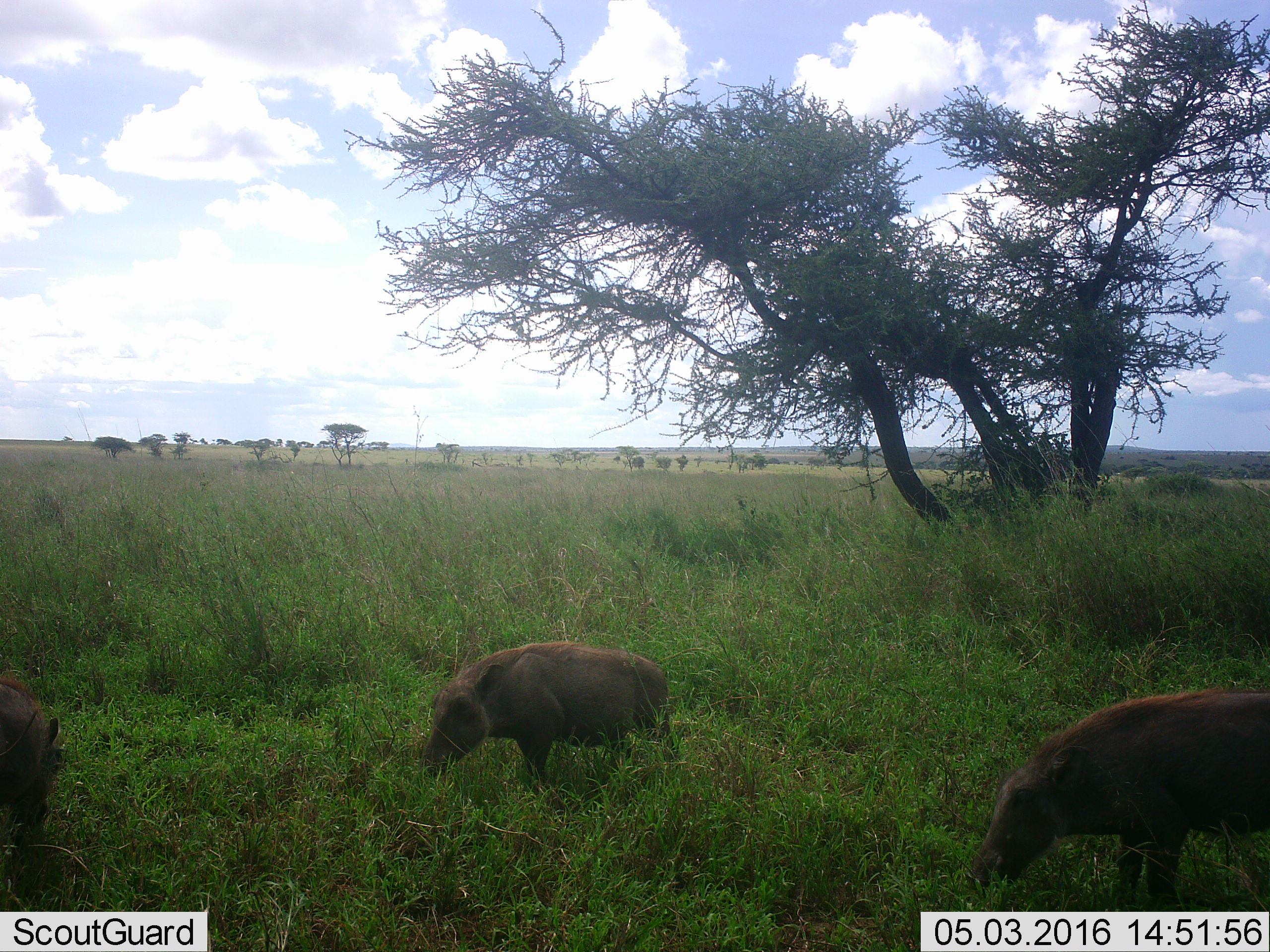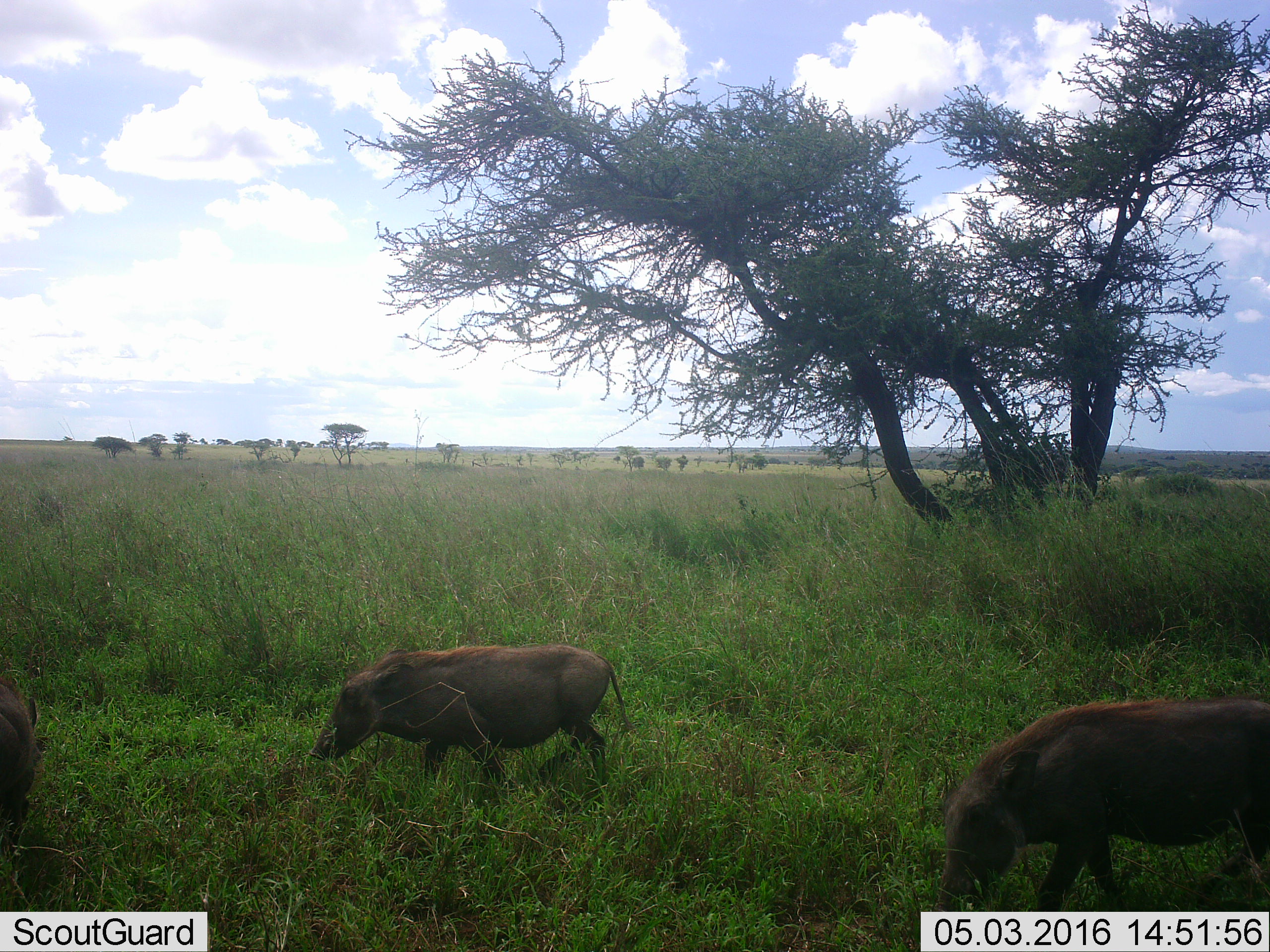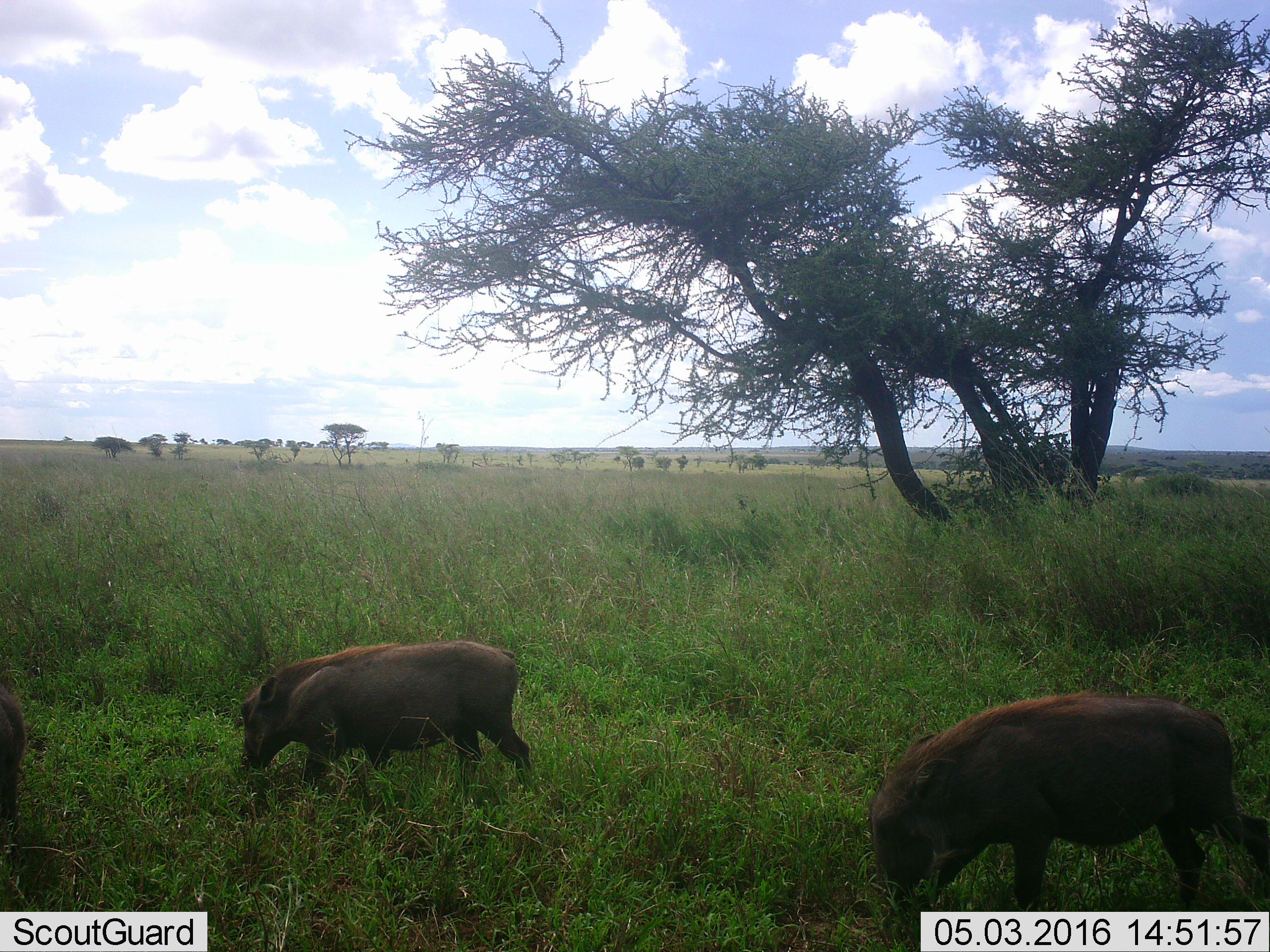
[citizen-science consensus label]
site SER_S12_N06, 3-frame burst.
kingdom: Animalia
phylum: Chordata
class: Mammalia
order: Artiodactyla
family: Suidae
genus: Phacochoerus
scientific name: Phacochoerus africanus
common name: warthog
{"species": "warthog (Phacochoerus africanus)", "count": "3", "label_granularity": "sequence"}